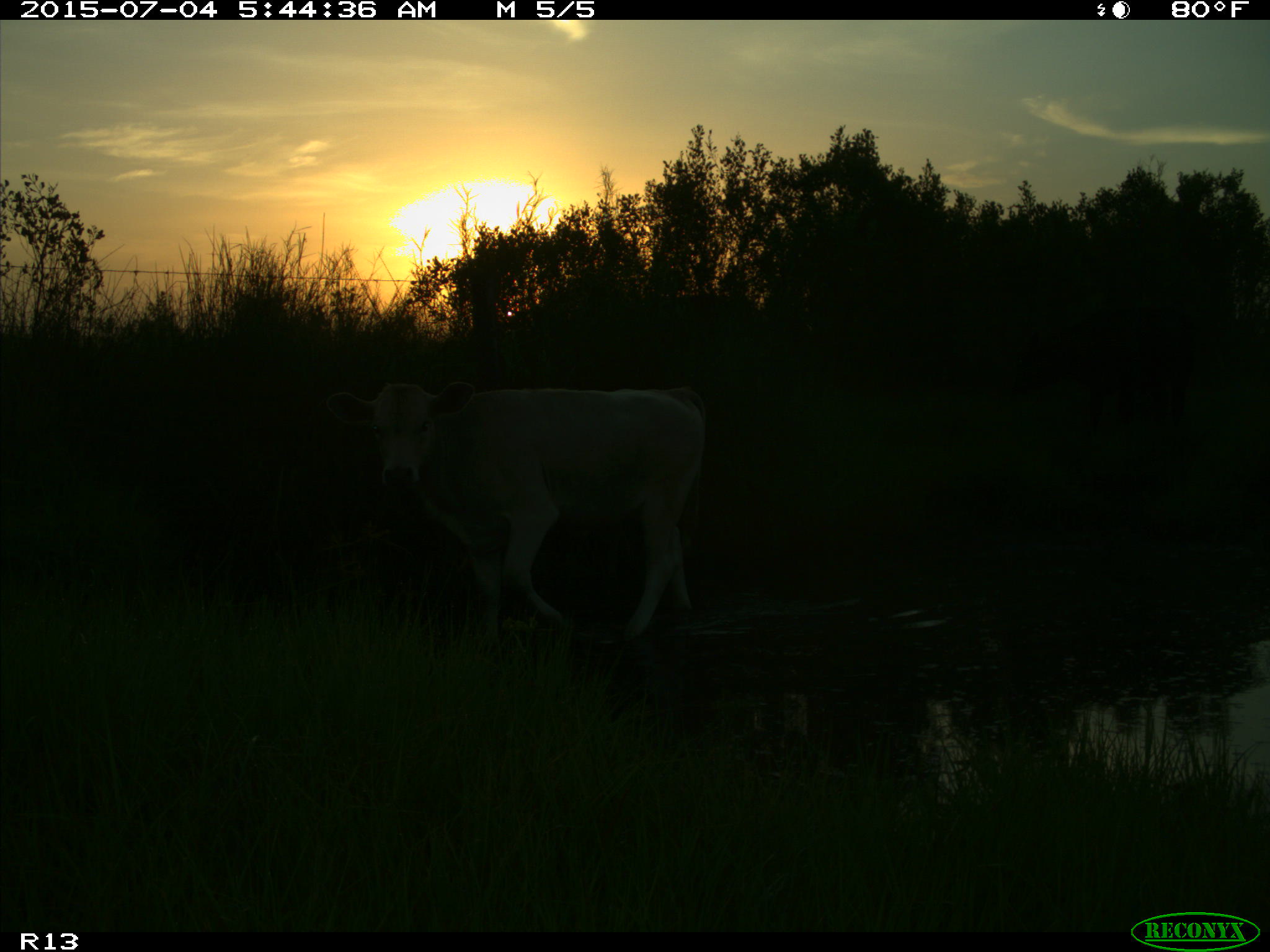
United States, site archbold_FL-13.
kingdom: Animalia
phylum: Chordata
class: Mammalia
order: Artiodactyla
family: Bovidae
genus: Bos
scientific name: Bos taurus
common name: domestic cow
Bos taurus (domestic cow).